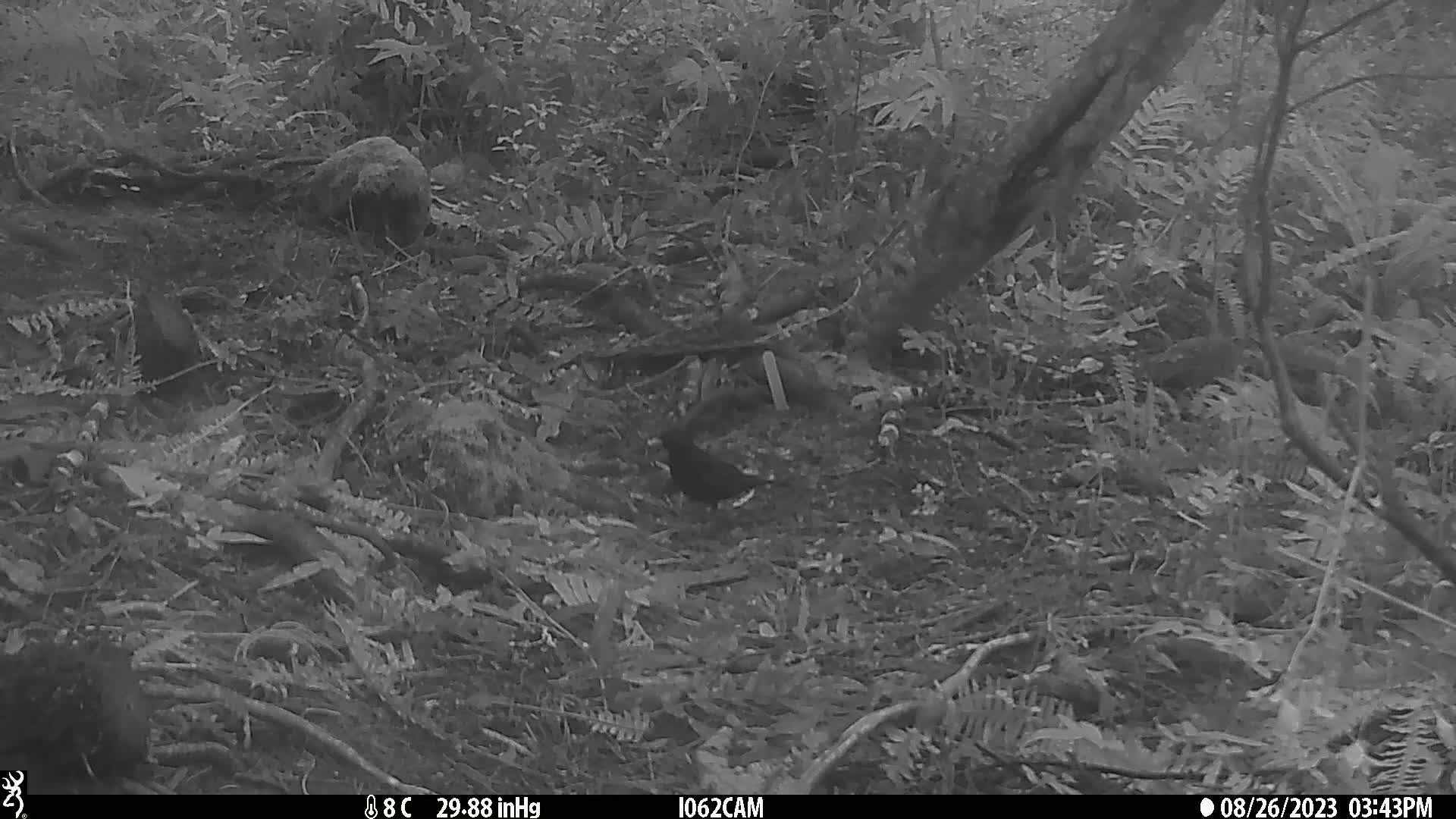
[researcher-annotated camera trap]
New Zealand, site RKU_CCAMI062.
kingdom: Animalia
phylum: Chordata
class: Aves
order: Passeriformes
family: Turdidae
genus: Turdus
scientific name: Turdus merula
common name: eurasian blackbird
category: blackbird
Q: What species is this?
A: Blackbird (eurasian blackbird) (Turdus merula).